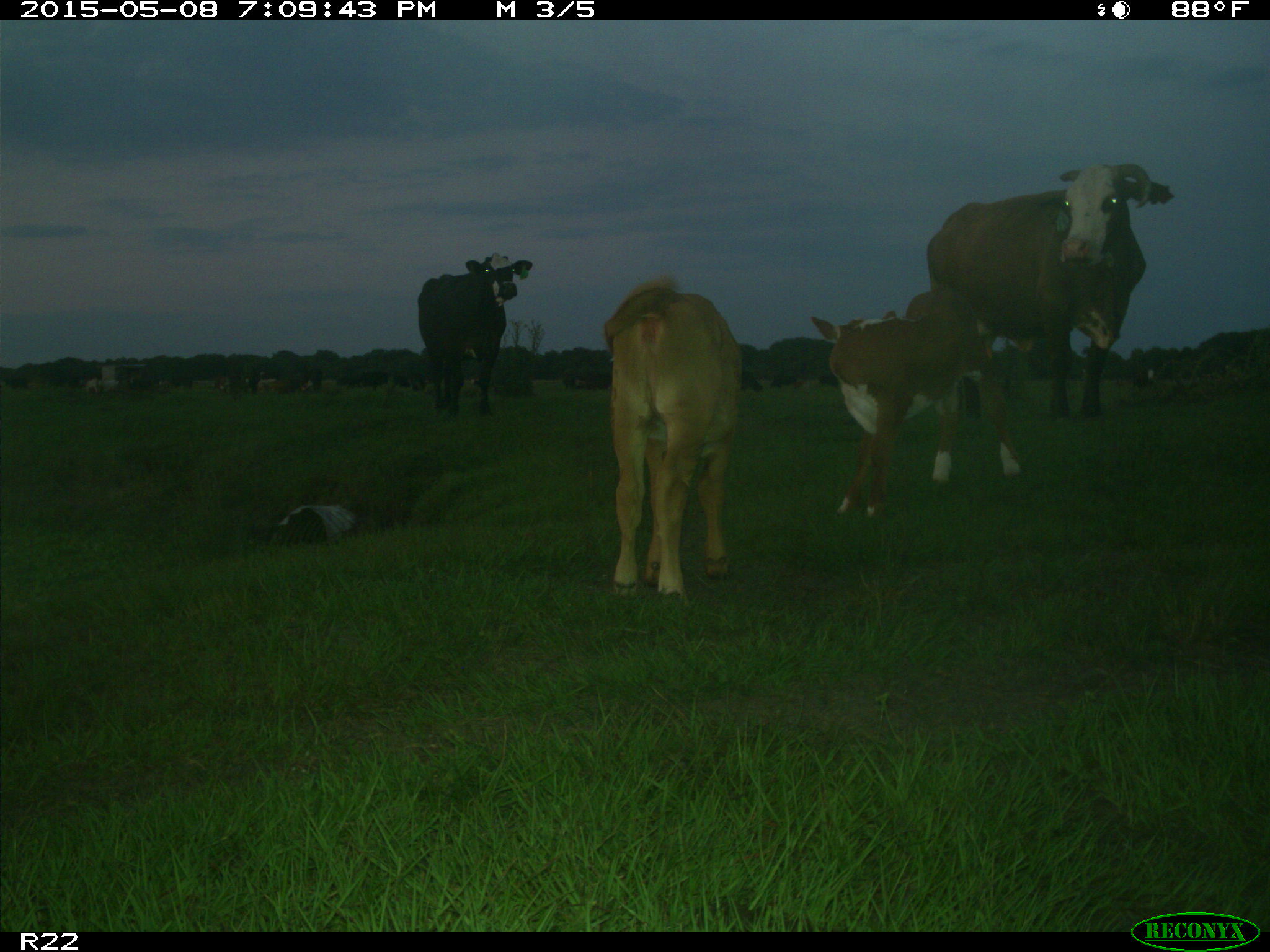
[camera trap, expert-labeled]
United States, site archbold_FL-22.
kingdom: Animalia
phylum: Chordata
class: Mammalia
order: Artiodactyla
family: Bovidae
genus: Bos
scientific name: Bos taurus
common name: domestic cow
Bos taurus (domestic cow).